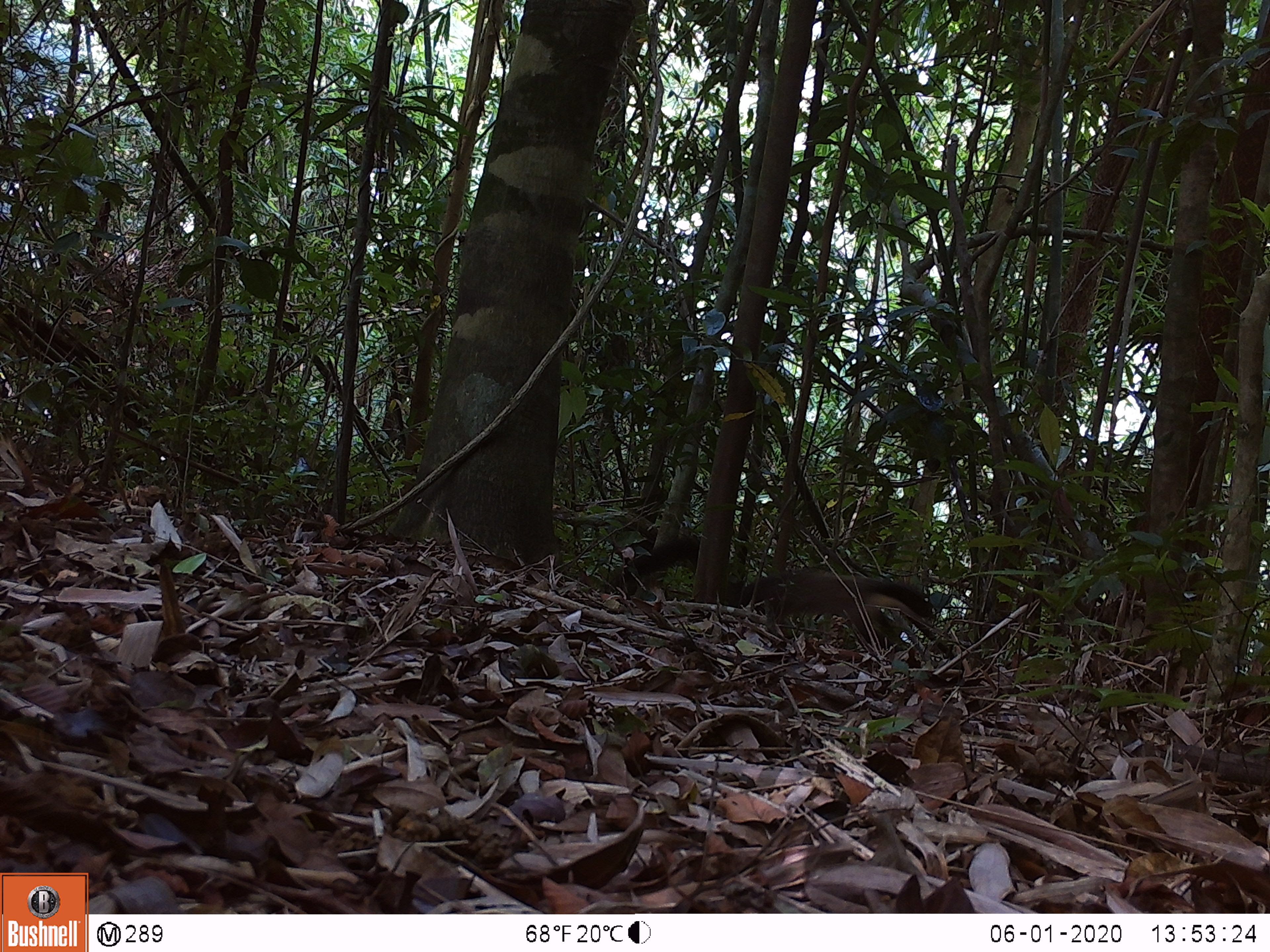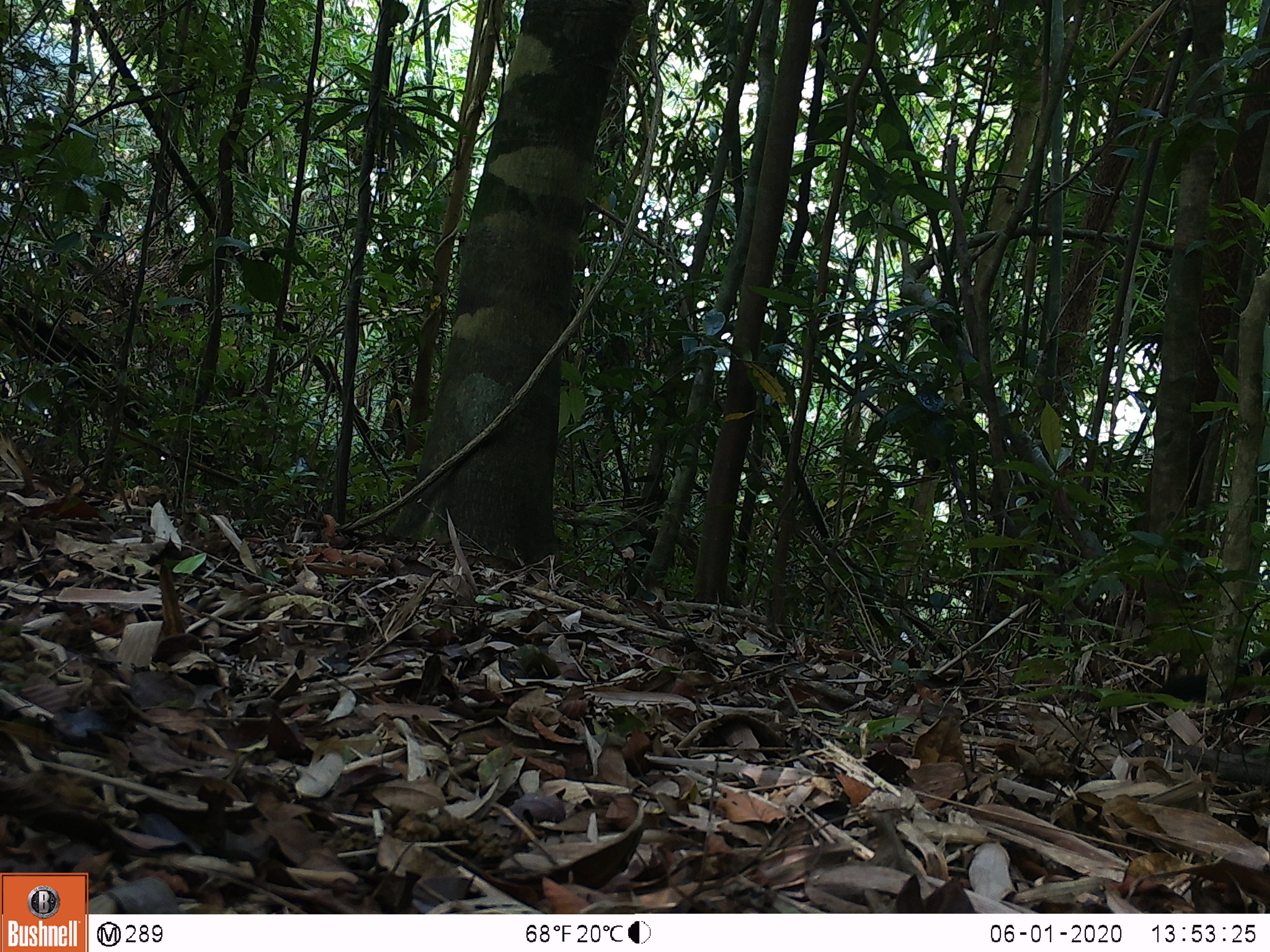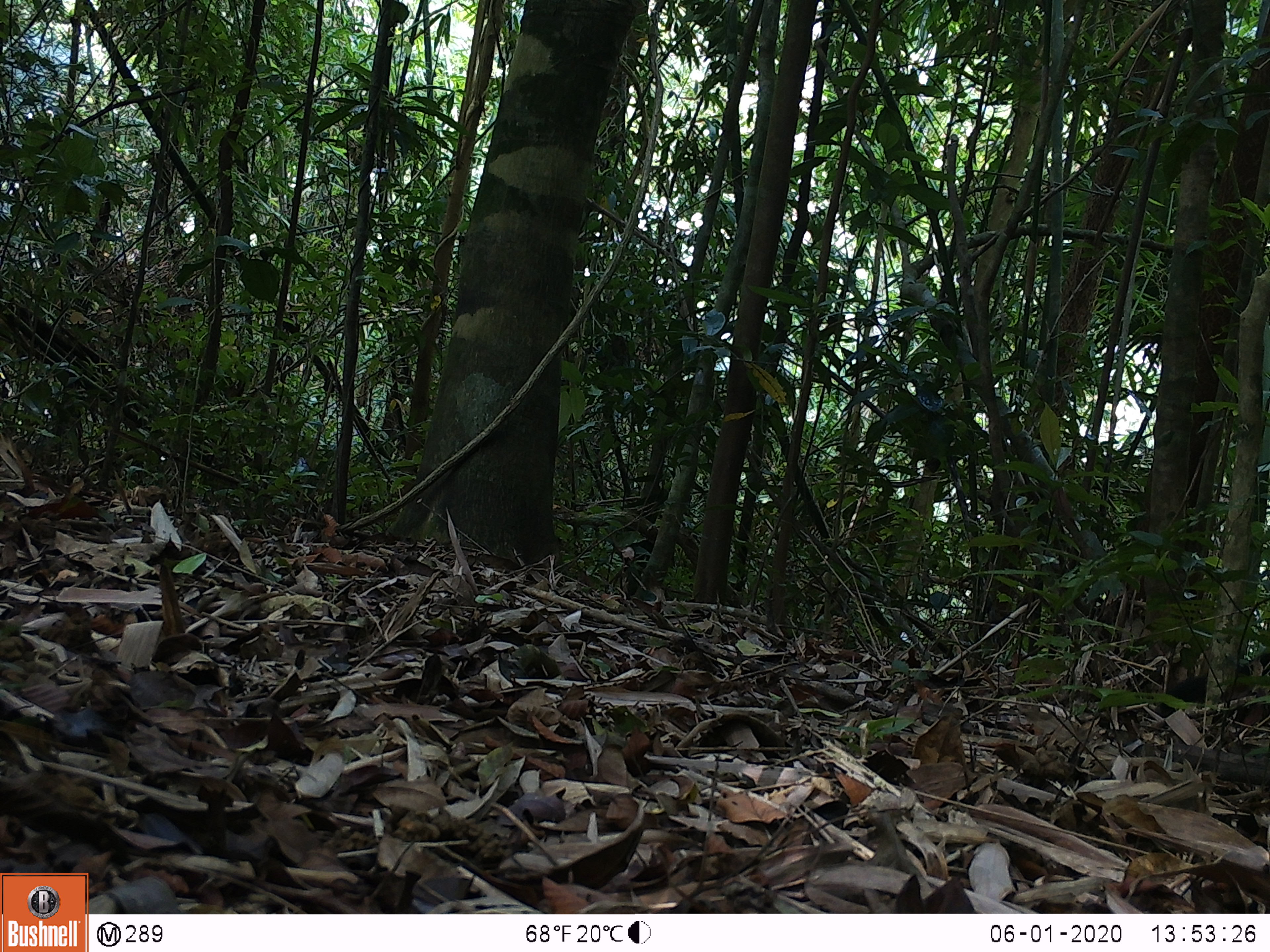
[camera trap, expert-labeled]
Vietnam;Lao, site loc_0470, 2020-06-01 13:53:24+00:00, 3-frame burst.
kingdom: Animalia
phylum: Chordata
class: Mammalia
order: Carnivora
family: Mustelidae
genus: Martes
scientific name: Martes flavigula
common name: yellow-throated marten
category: yellow throated marten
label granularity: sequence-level